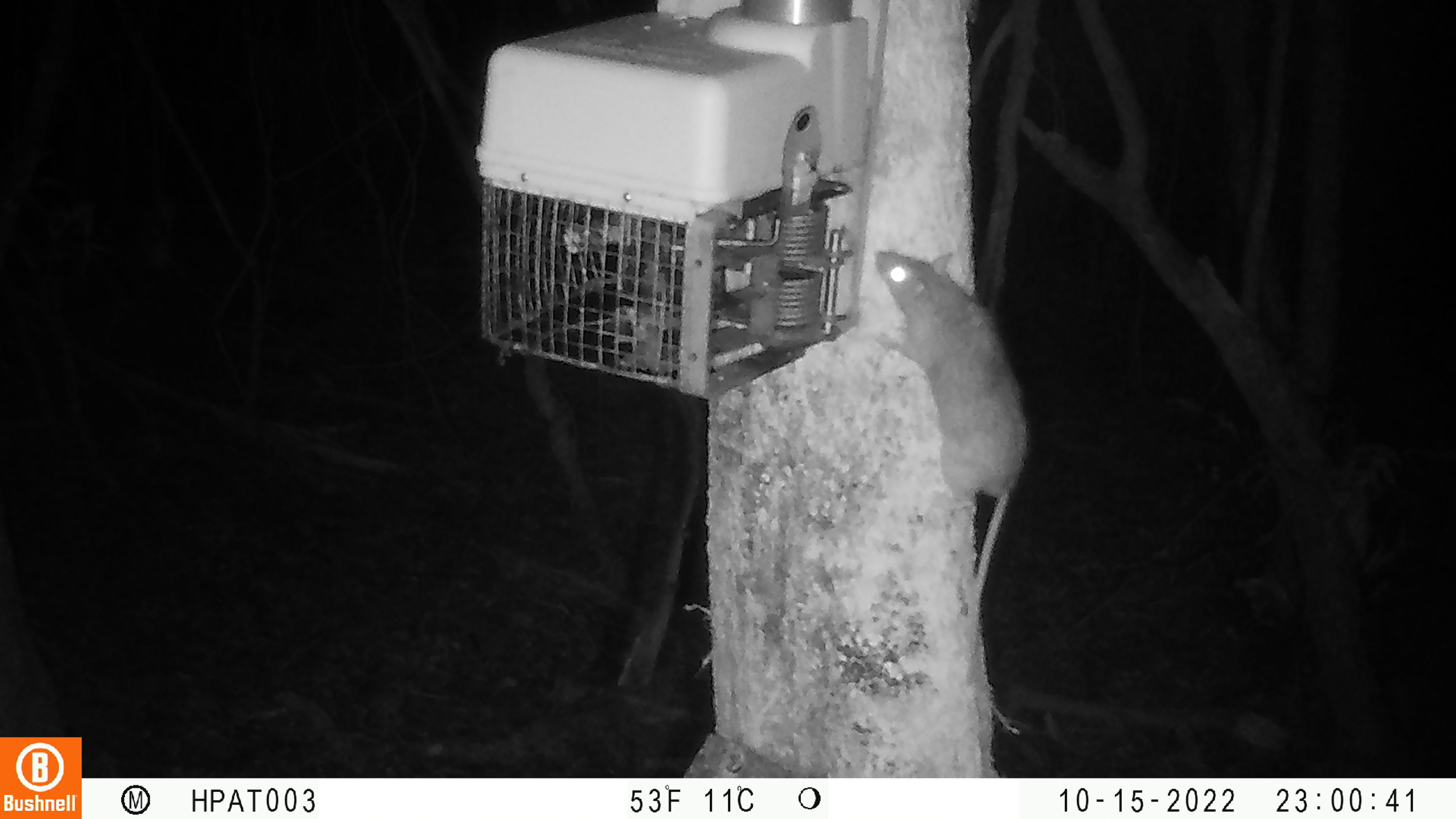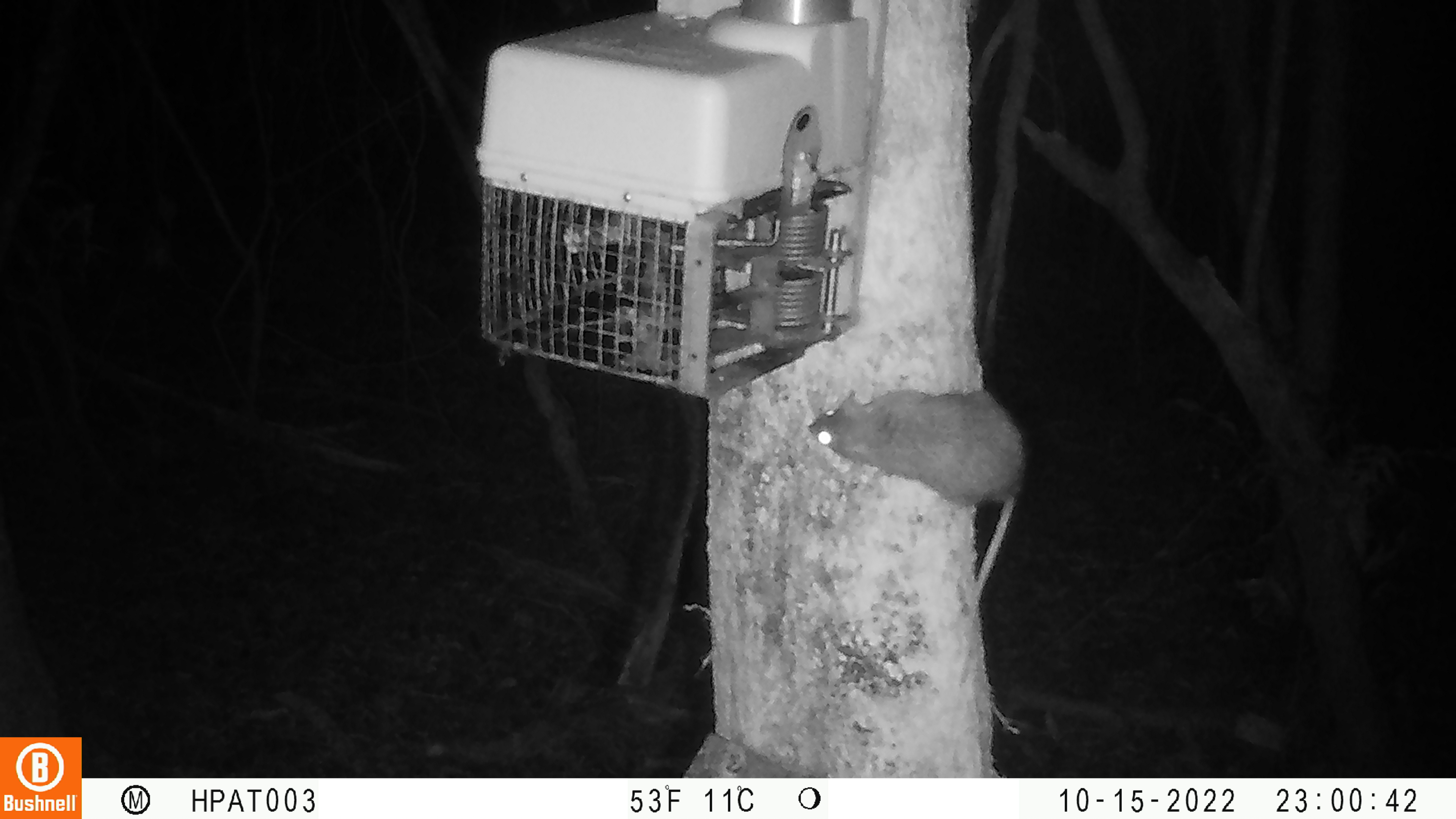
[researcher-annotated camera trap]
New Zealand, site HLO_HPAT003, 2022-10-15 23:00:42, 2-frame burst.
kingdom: Animalia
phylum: Chordata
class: Mammalia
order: Rodentia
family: Muridae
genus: Rattus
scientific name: Rattus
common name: rat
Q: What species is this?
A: Rat (Rattus).